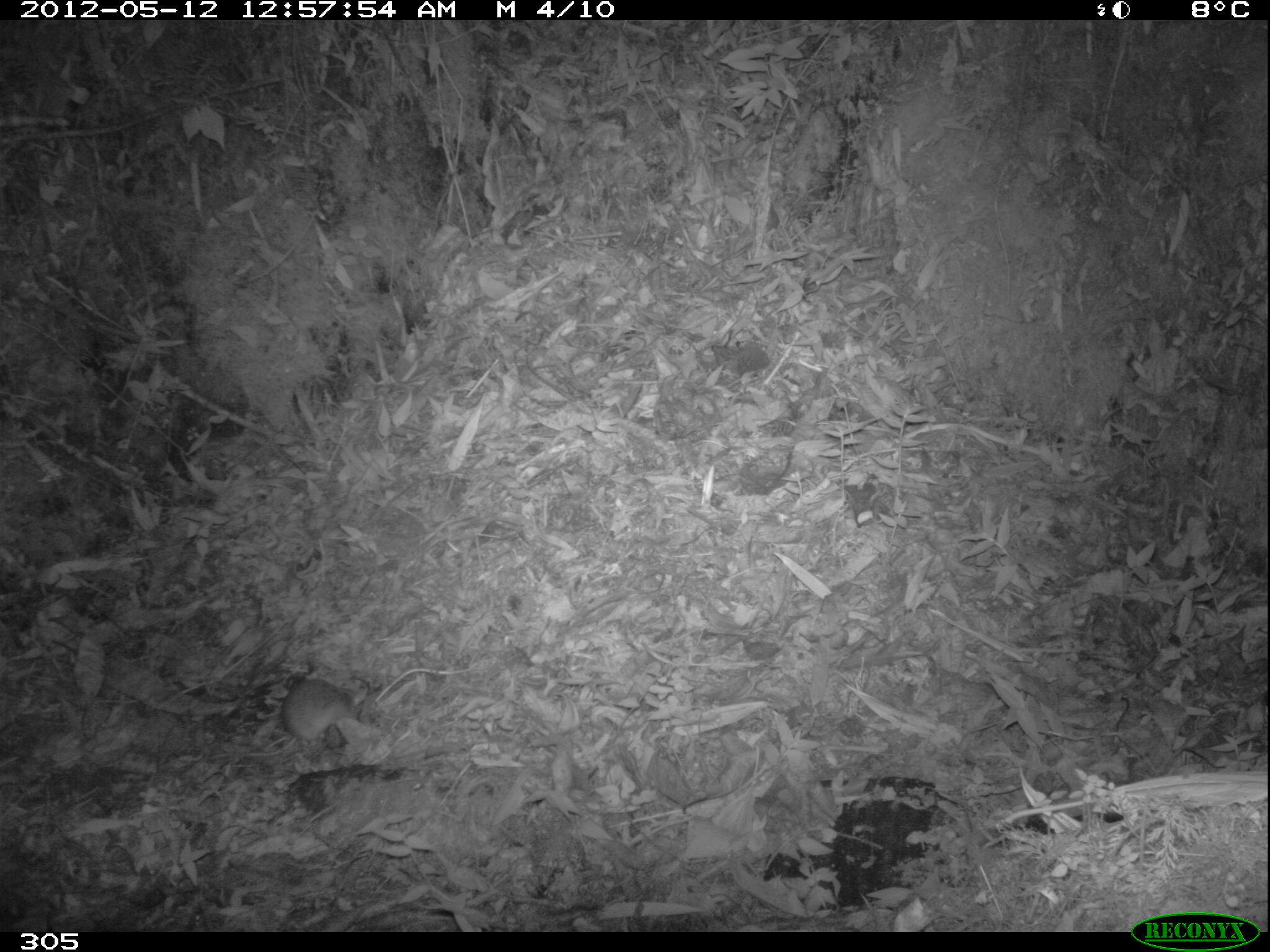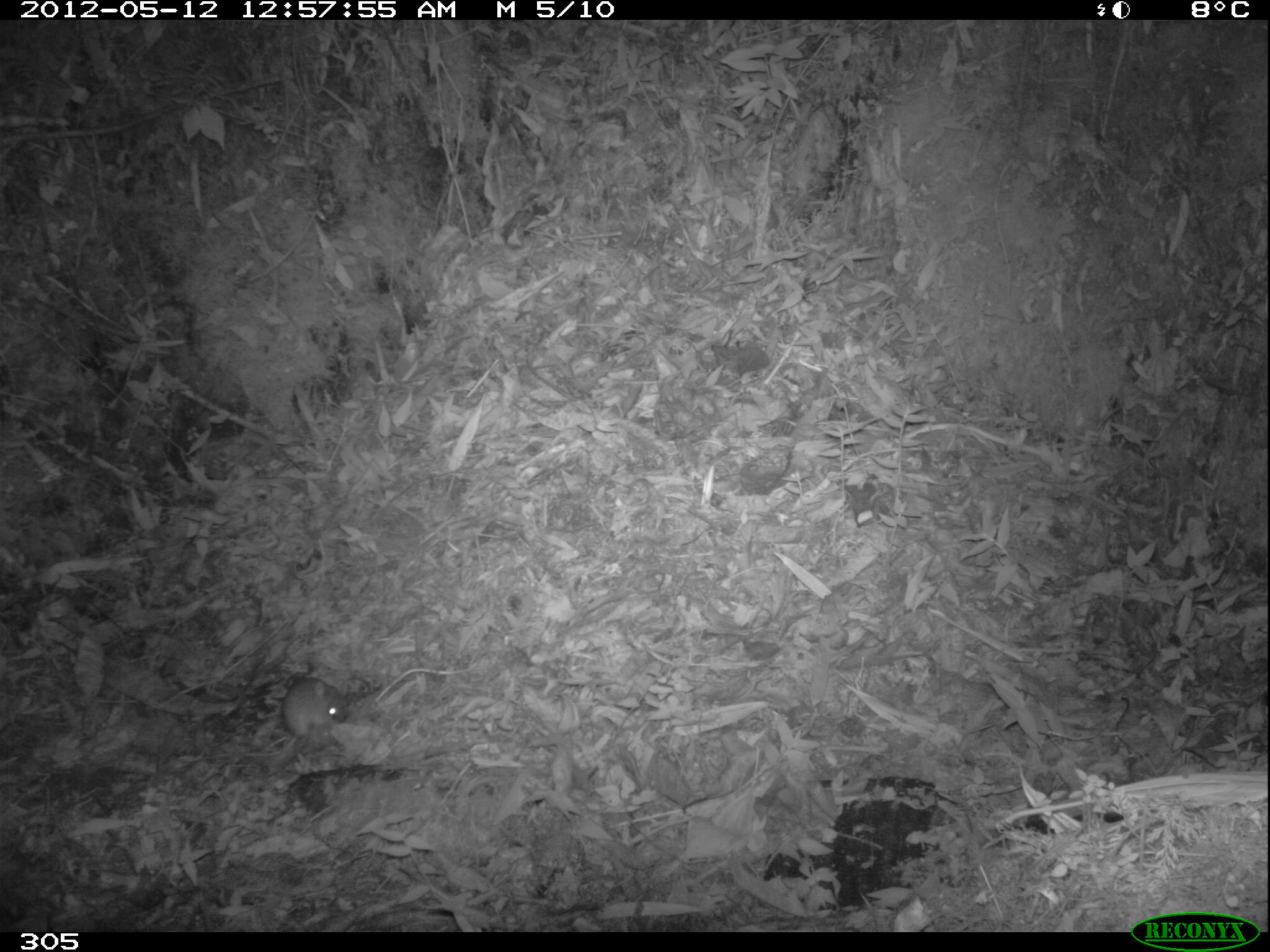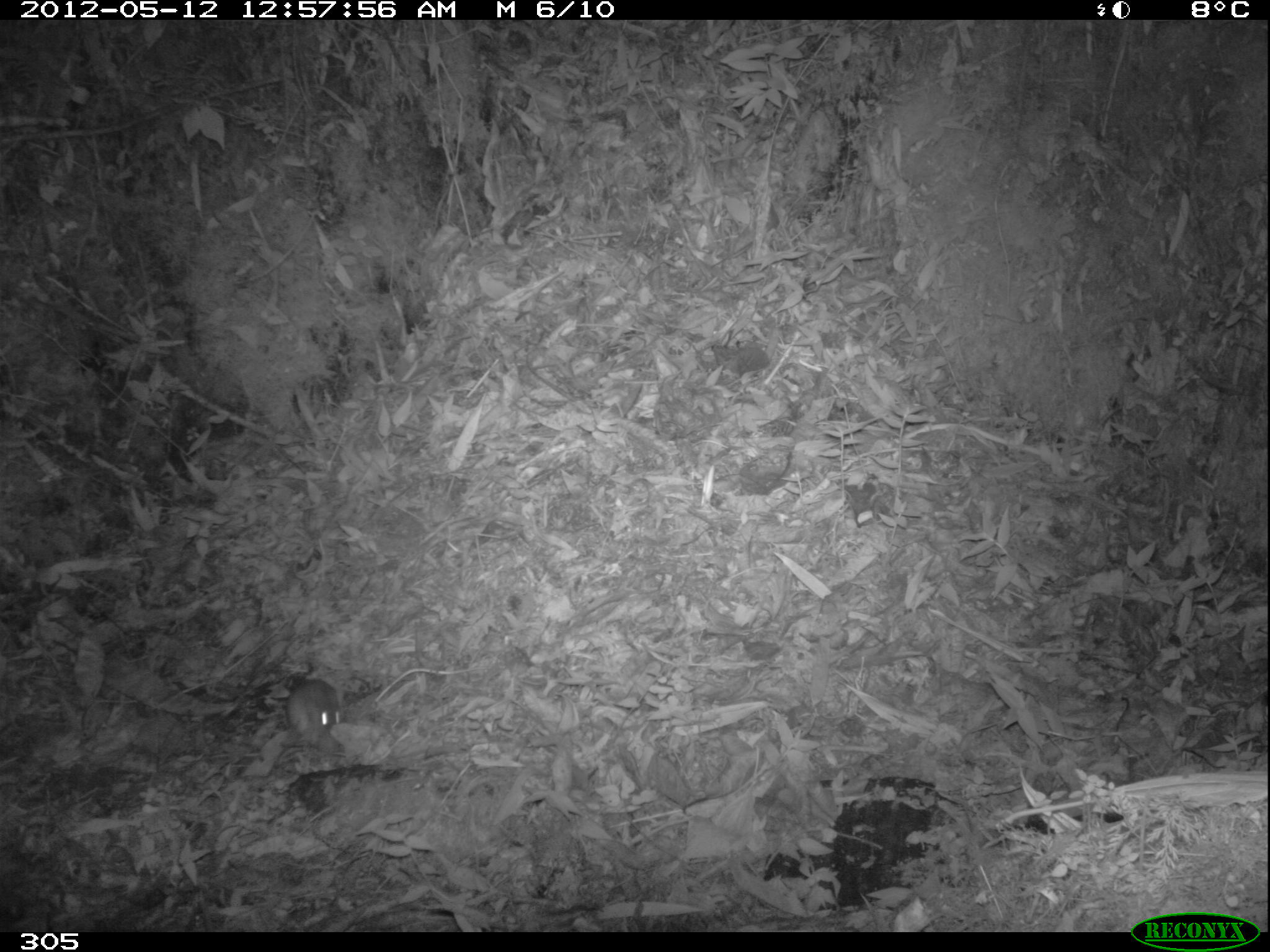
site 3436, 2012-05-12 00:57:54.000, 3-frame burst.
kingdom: Animalia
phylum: Chordata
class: Mammalia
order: Rodentia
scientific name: Rodentia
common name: rodents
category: unknown rodent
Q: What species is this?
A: Unknown rodent (rodents) (Rodentia).